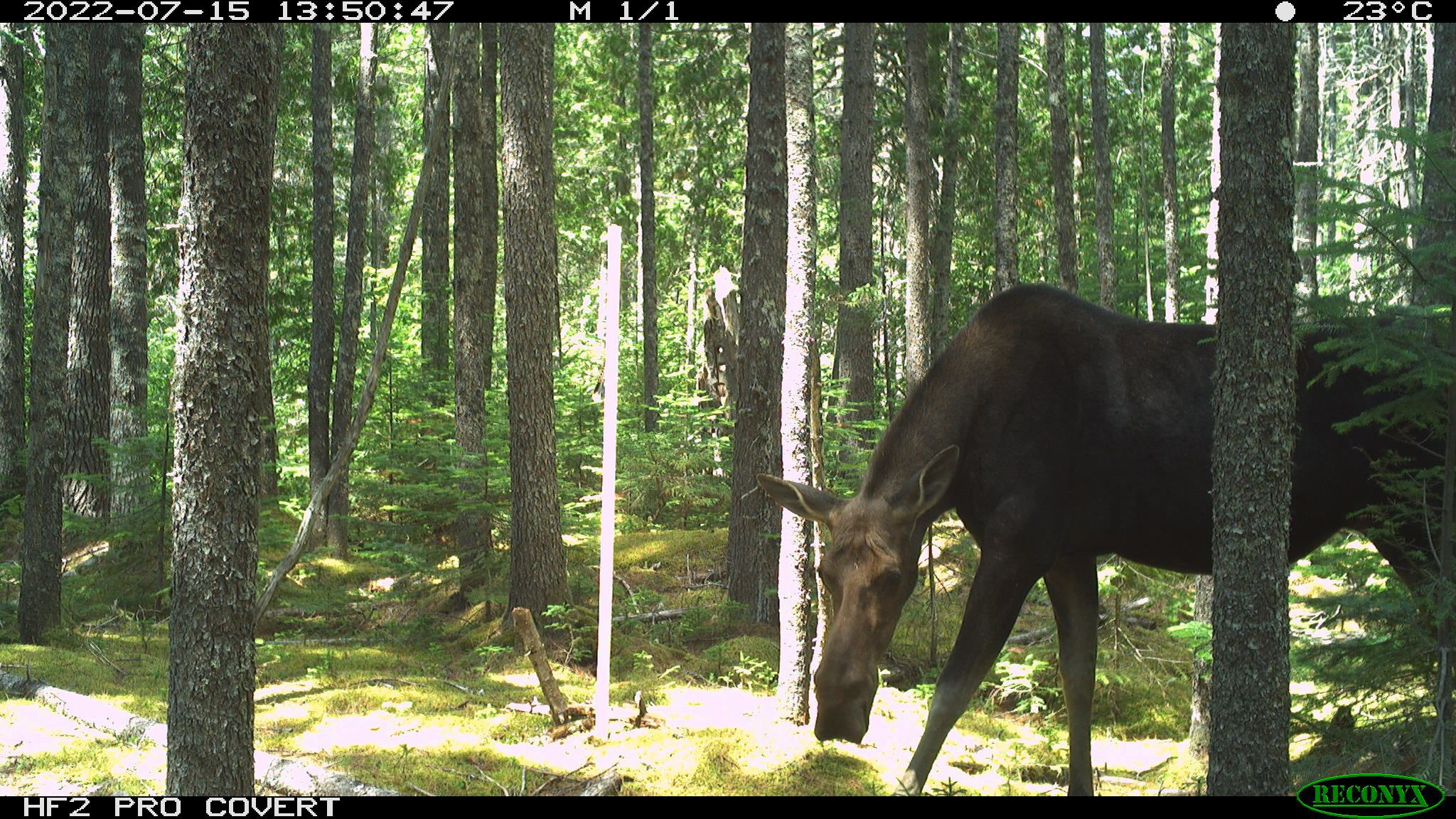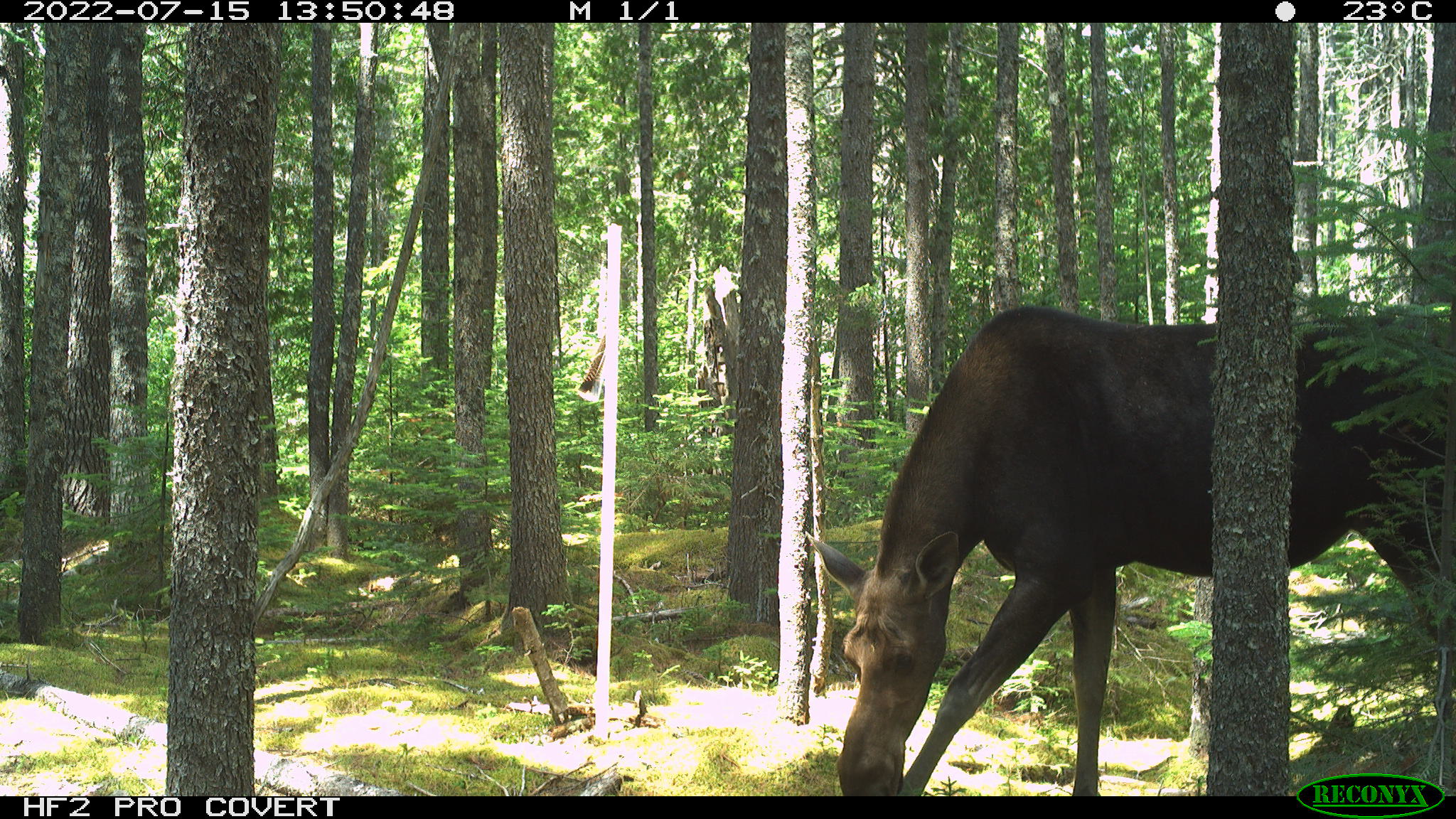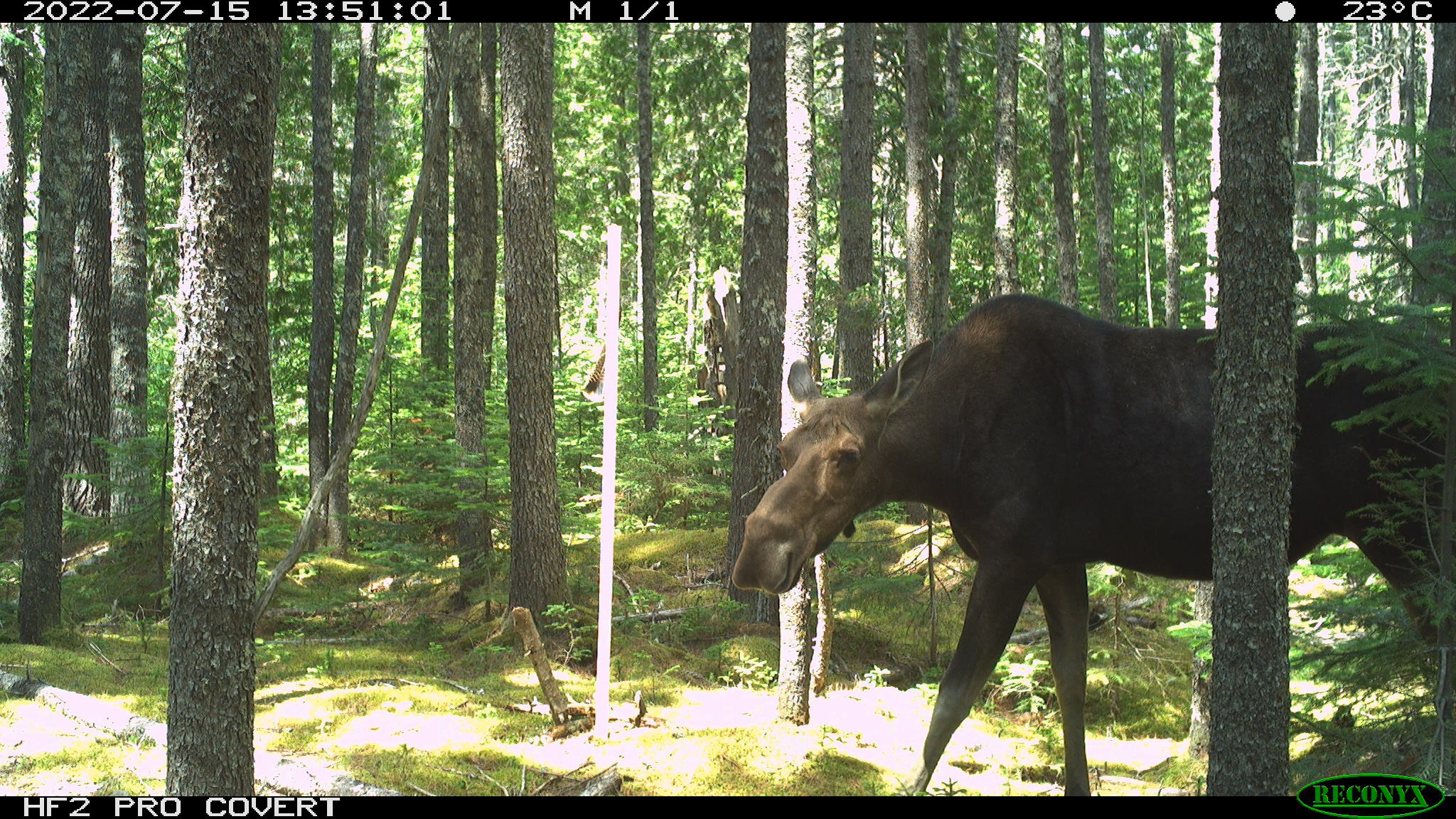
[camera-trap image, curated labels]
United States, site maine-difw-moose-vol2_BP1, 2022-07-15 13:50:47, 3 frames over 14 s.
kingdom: Animalia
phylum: Chordata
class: Mammalia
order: Artiodactyla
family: Cervidae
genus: Alces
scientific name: Alces alces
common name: moose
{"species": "moose (Alces alces)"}